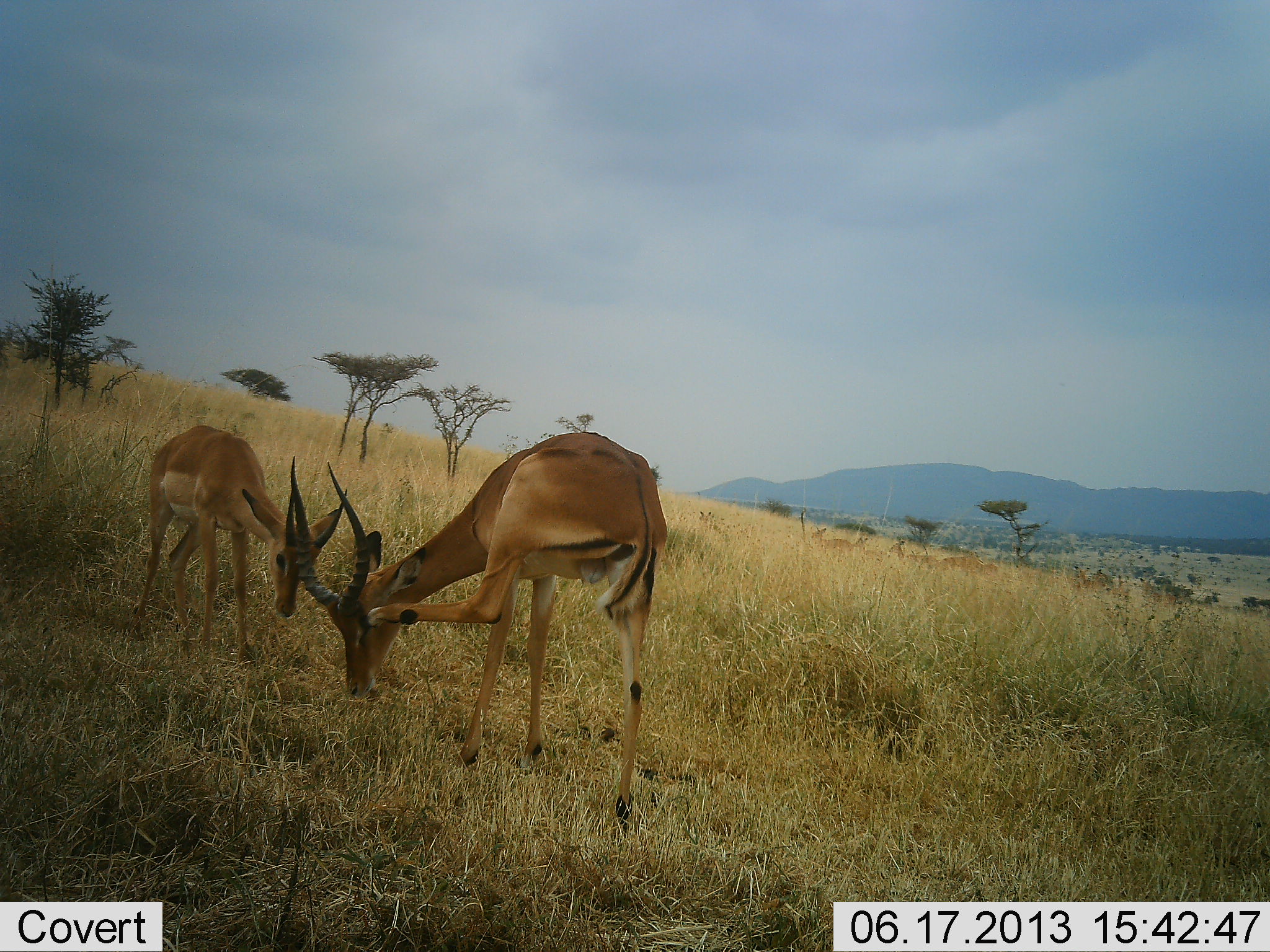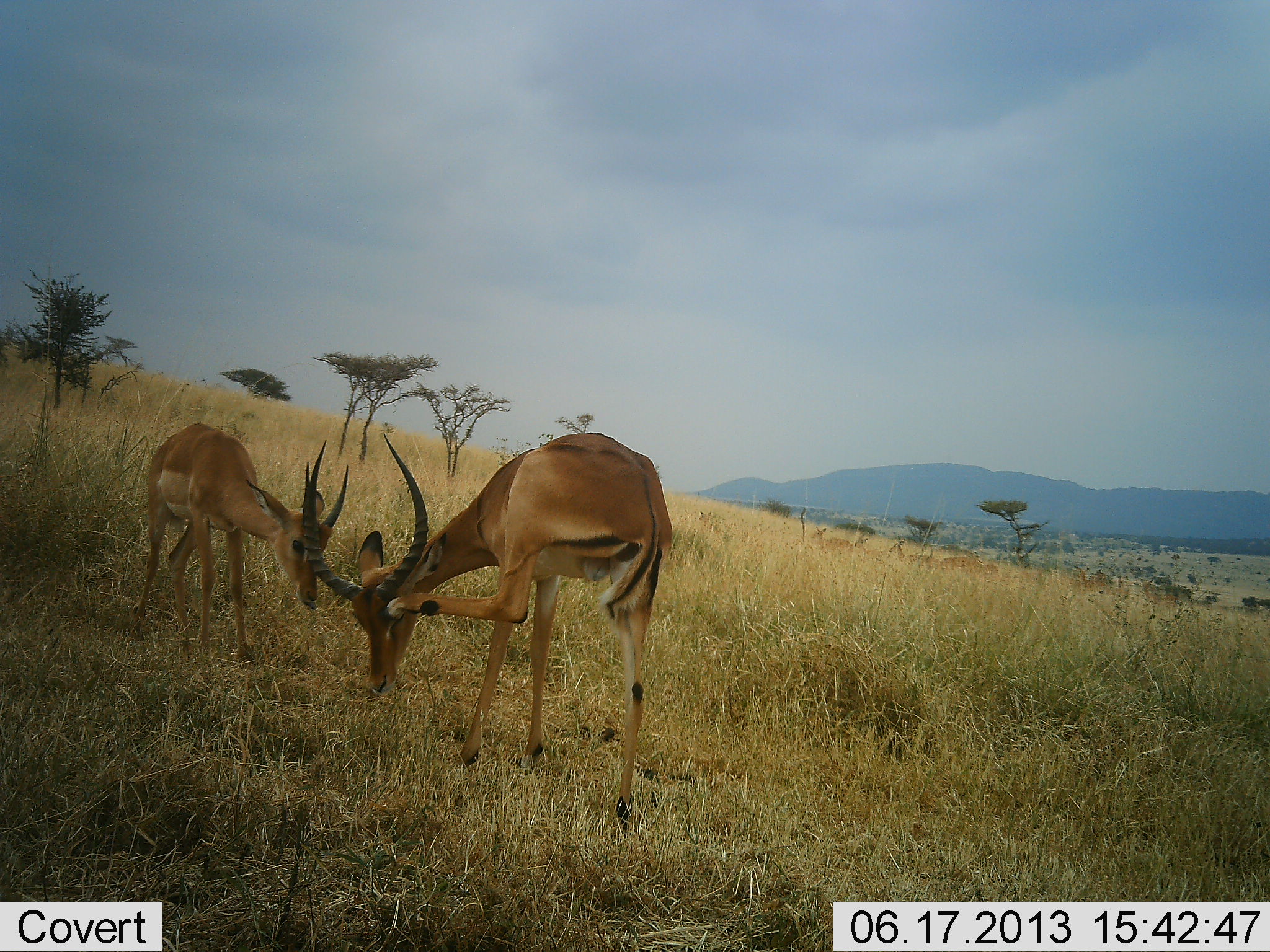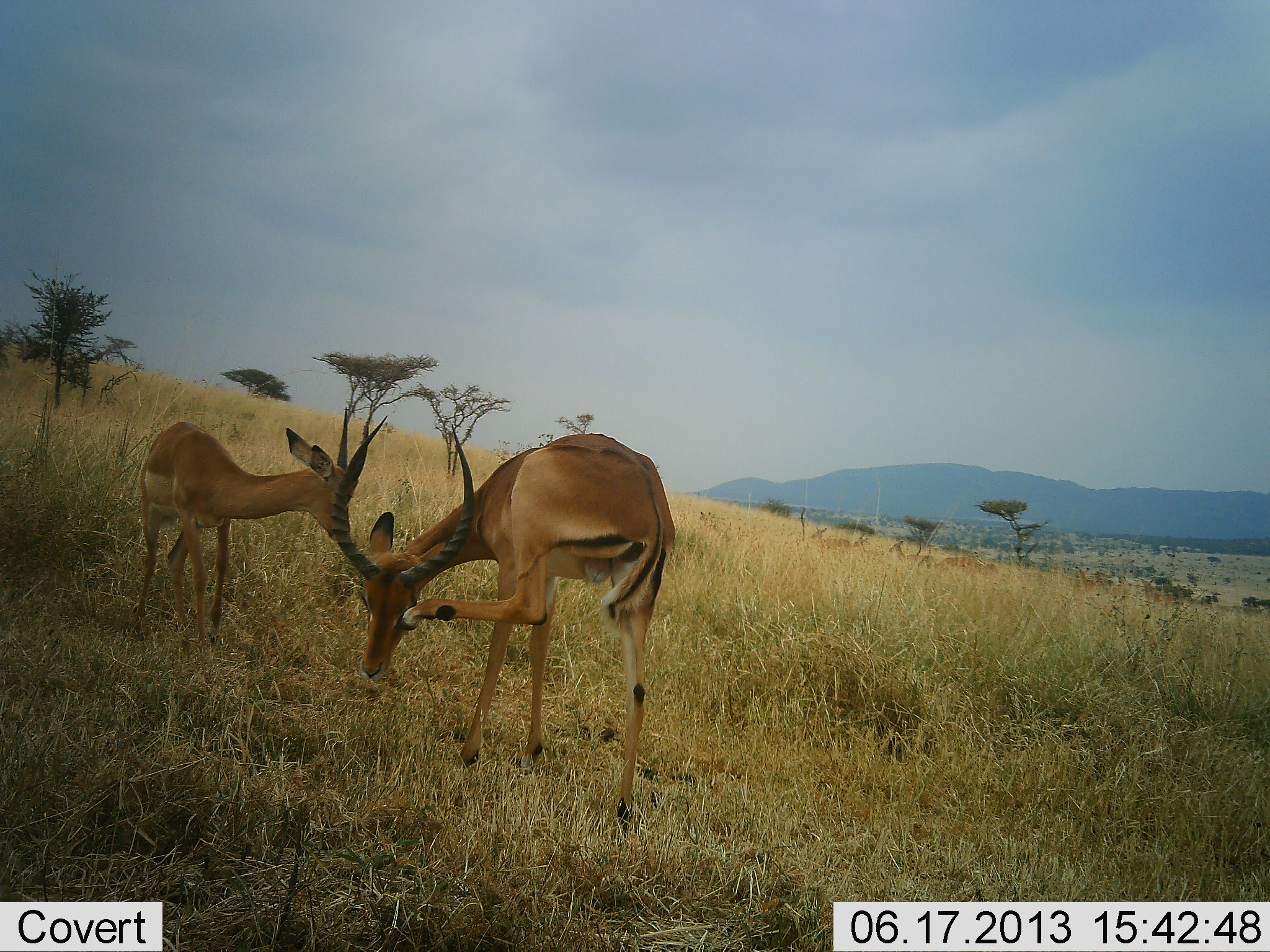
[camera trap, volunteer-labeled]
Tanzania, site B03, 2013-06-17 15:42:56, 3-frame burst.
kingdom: Animalia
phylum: Chordata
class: Mammalia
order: Artiodactyla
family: Bovidae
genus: Aepyceros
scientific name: Aepyceros melampus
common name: impala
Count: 2.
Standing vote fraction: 80%.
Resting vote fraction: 0%.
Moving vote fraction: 0%.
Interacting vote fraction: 20%.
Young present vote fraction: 10%.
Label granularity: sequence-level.